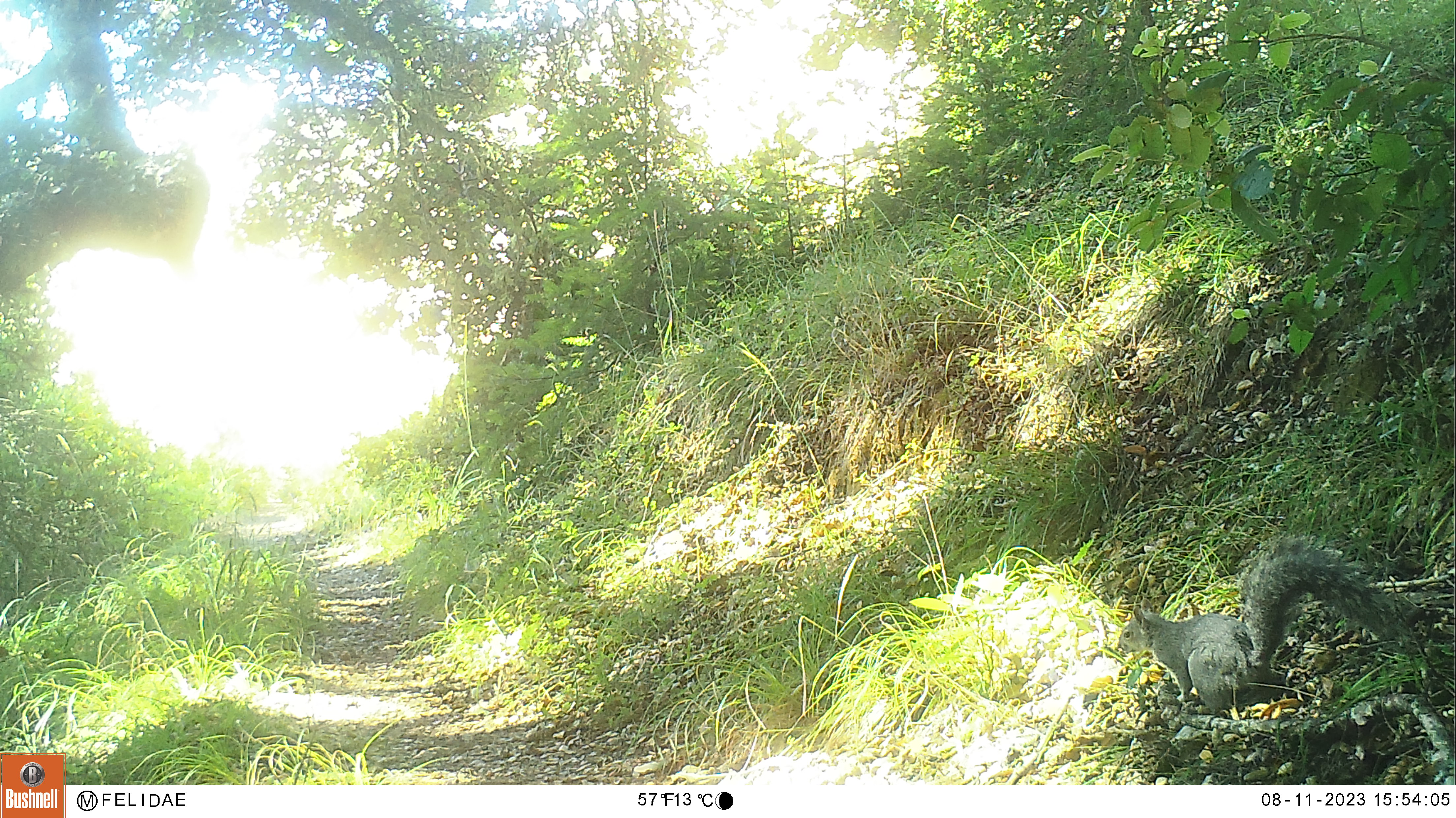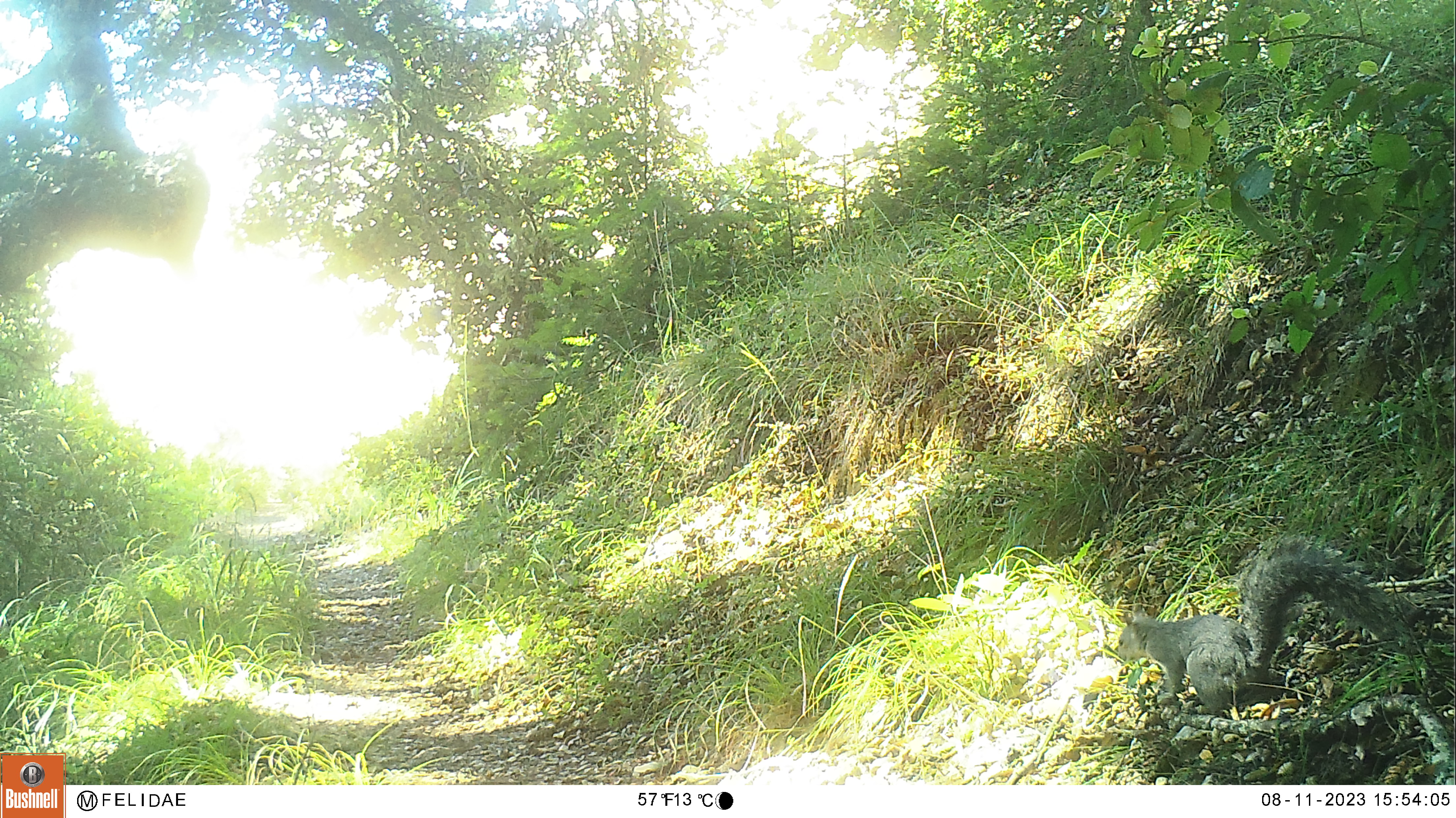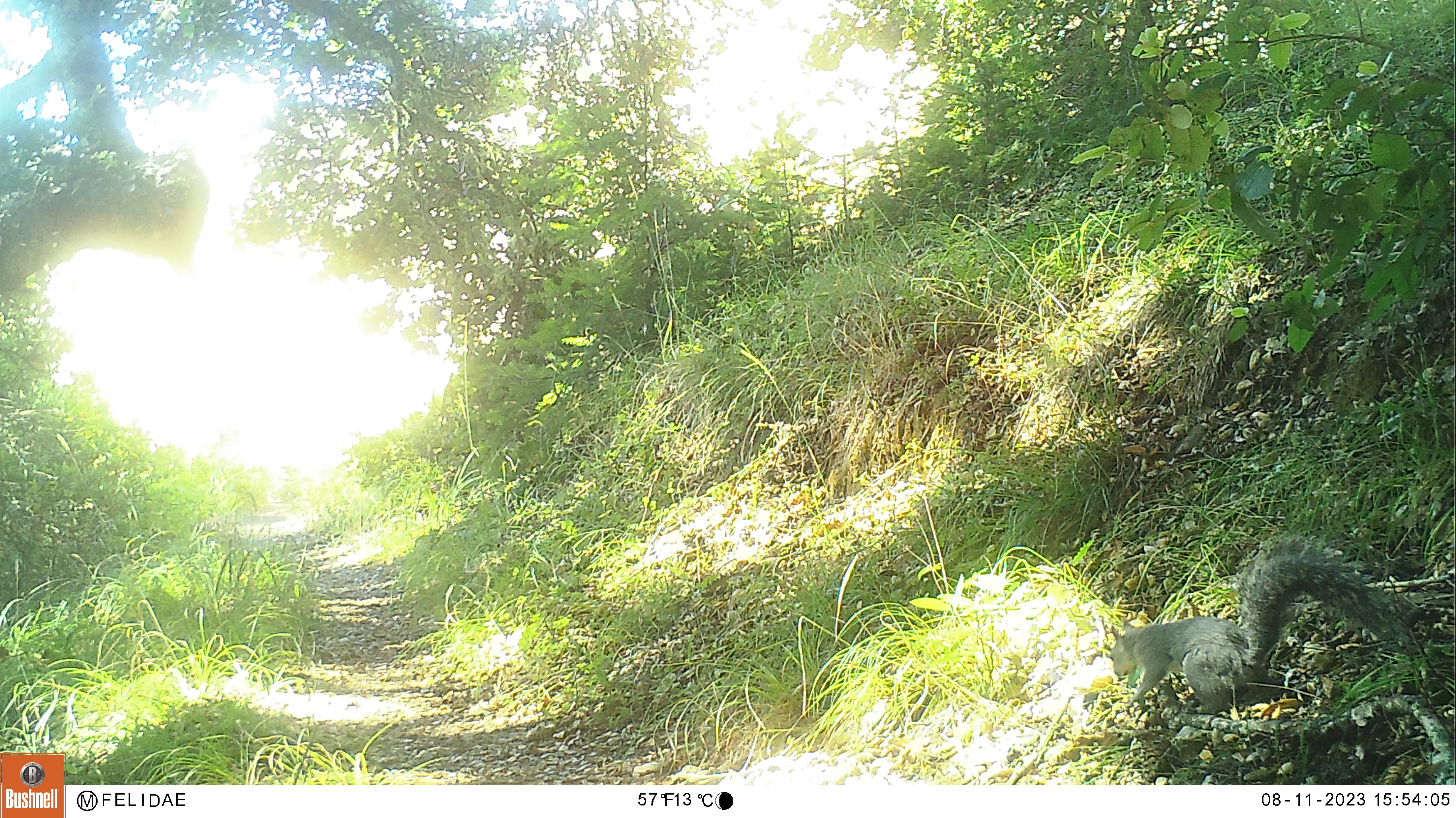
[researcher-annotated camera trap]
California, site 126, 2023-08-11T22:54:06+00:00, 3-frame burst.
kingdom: Animalia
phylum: Chordata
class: Mammalia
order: Rodentia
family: Sciuridae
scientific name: Sciuridae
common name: squirrel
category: unknown squirrel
Unknown squirrel (squirrel) (Sciuridae).